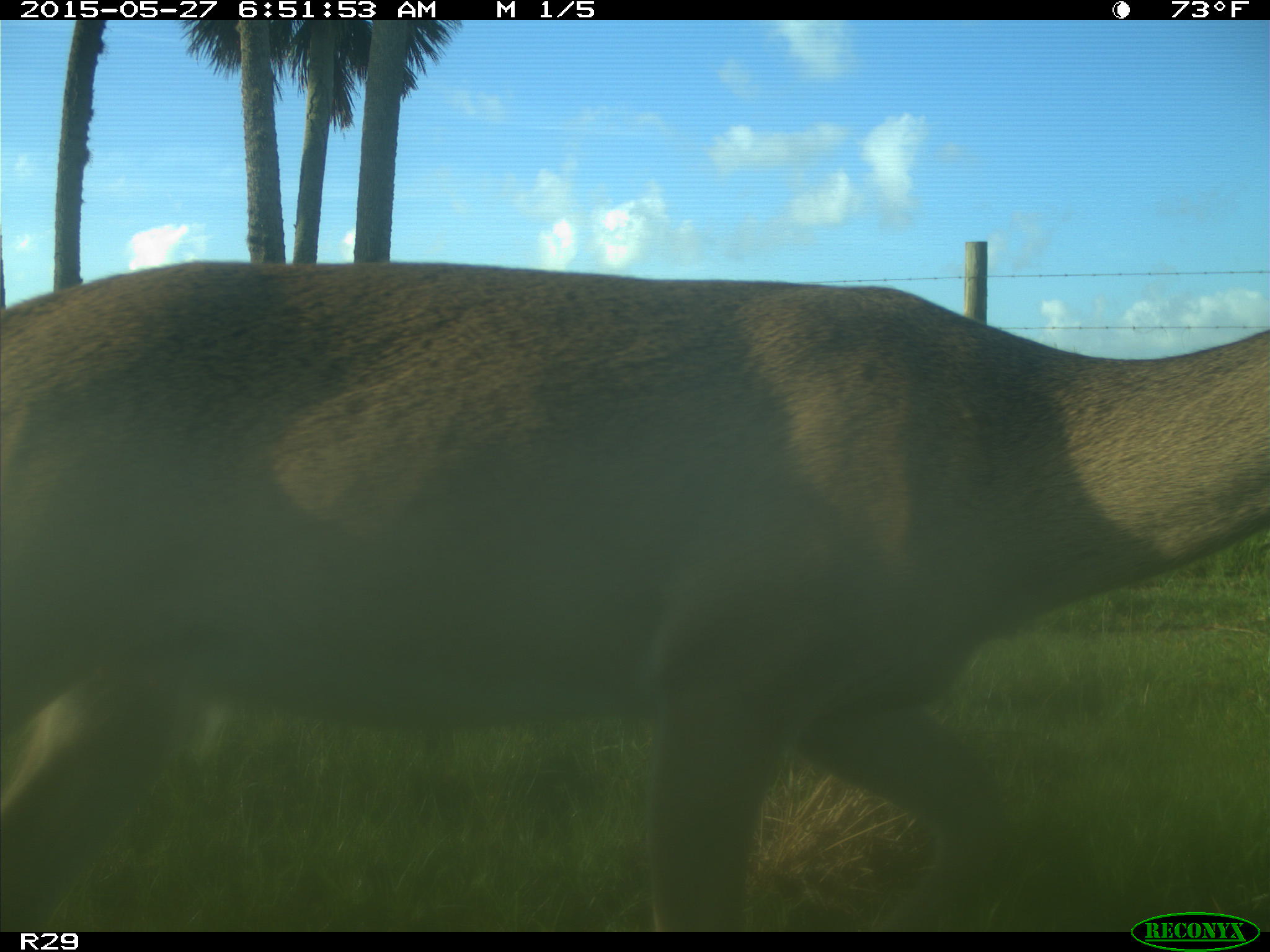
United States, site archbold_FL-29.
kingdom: Animalia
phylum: Chordata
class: Mammalia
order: Artiodactyla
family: Cervidae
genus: Odocoileus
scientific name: Odocoileus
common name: deer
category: unidentified deer